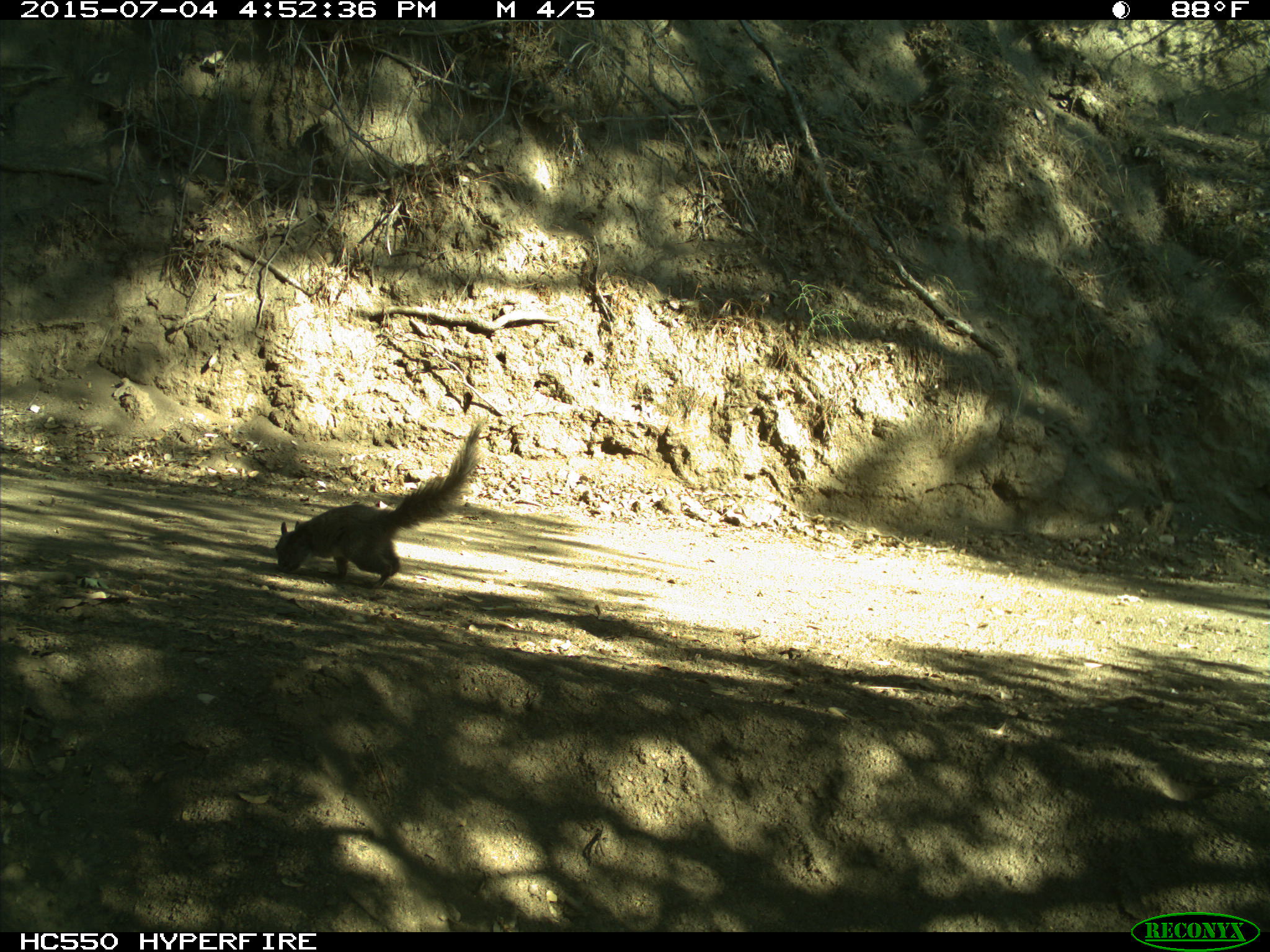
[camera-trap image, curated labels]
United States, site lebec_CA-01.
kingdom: Animalia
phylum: Chordata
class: Mammalia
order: Rodentia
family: Sciuridae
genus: Sciurus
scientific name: Sciurus carolinensis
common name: eastern gray squirrel